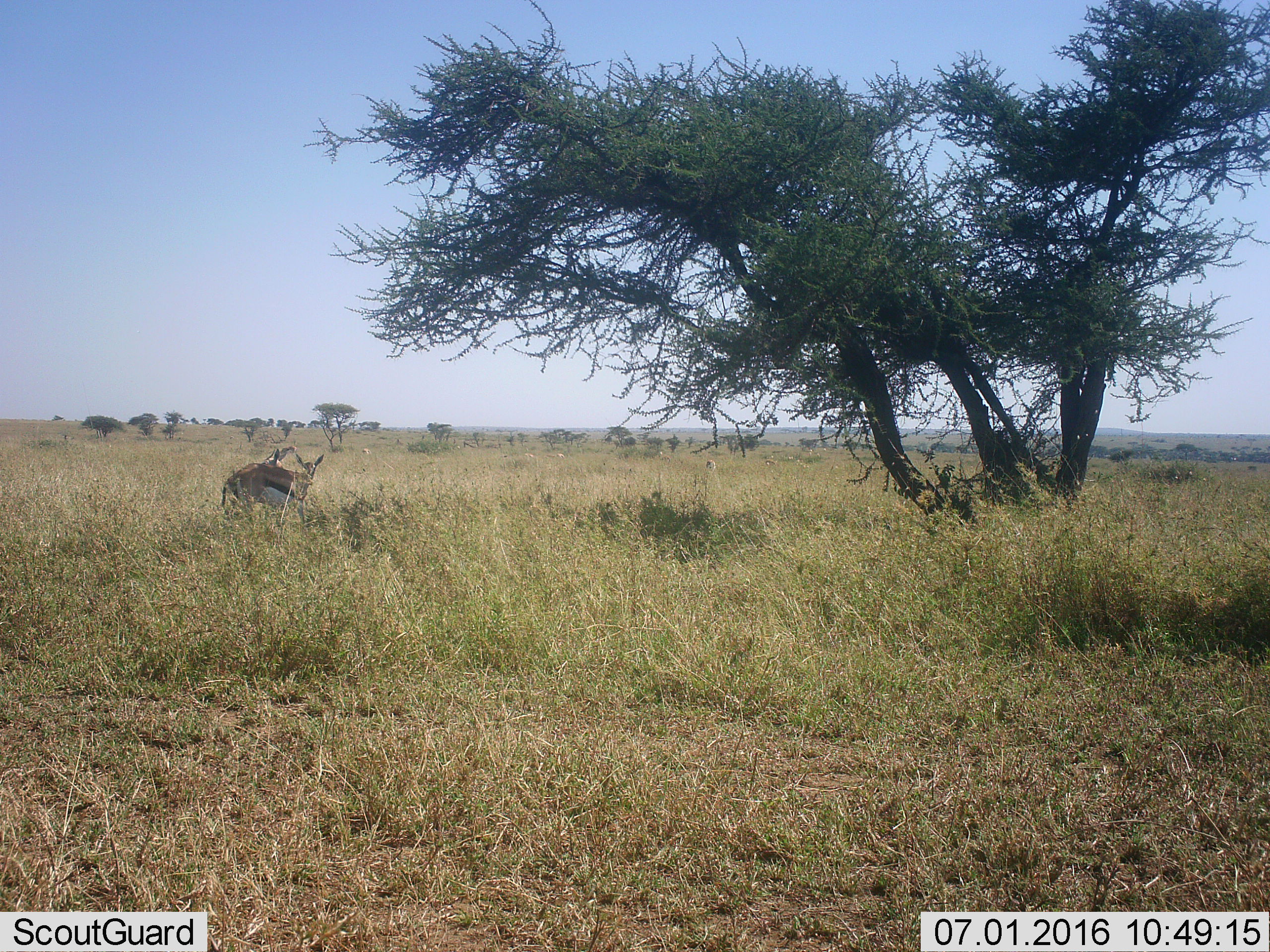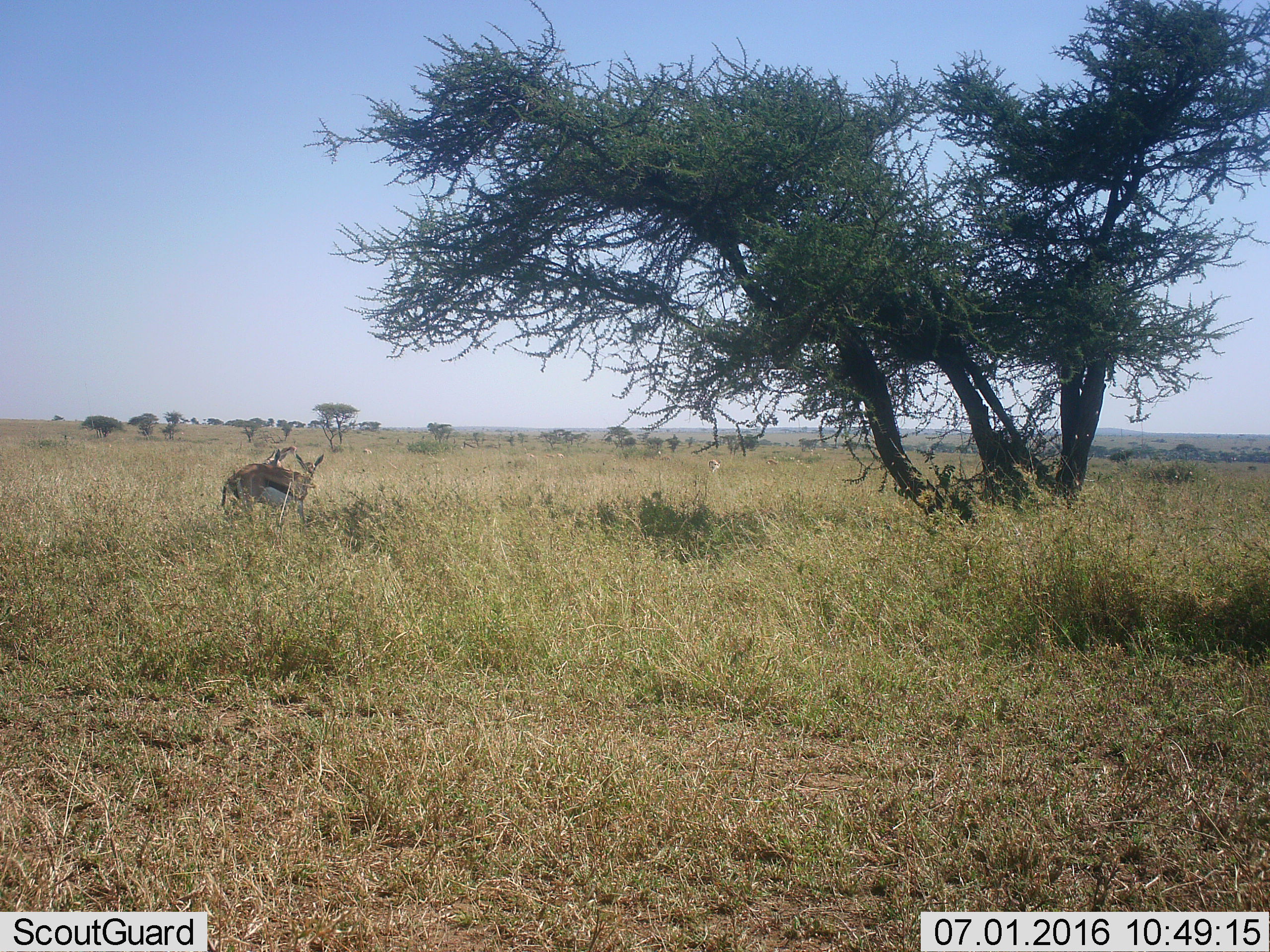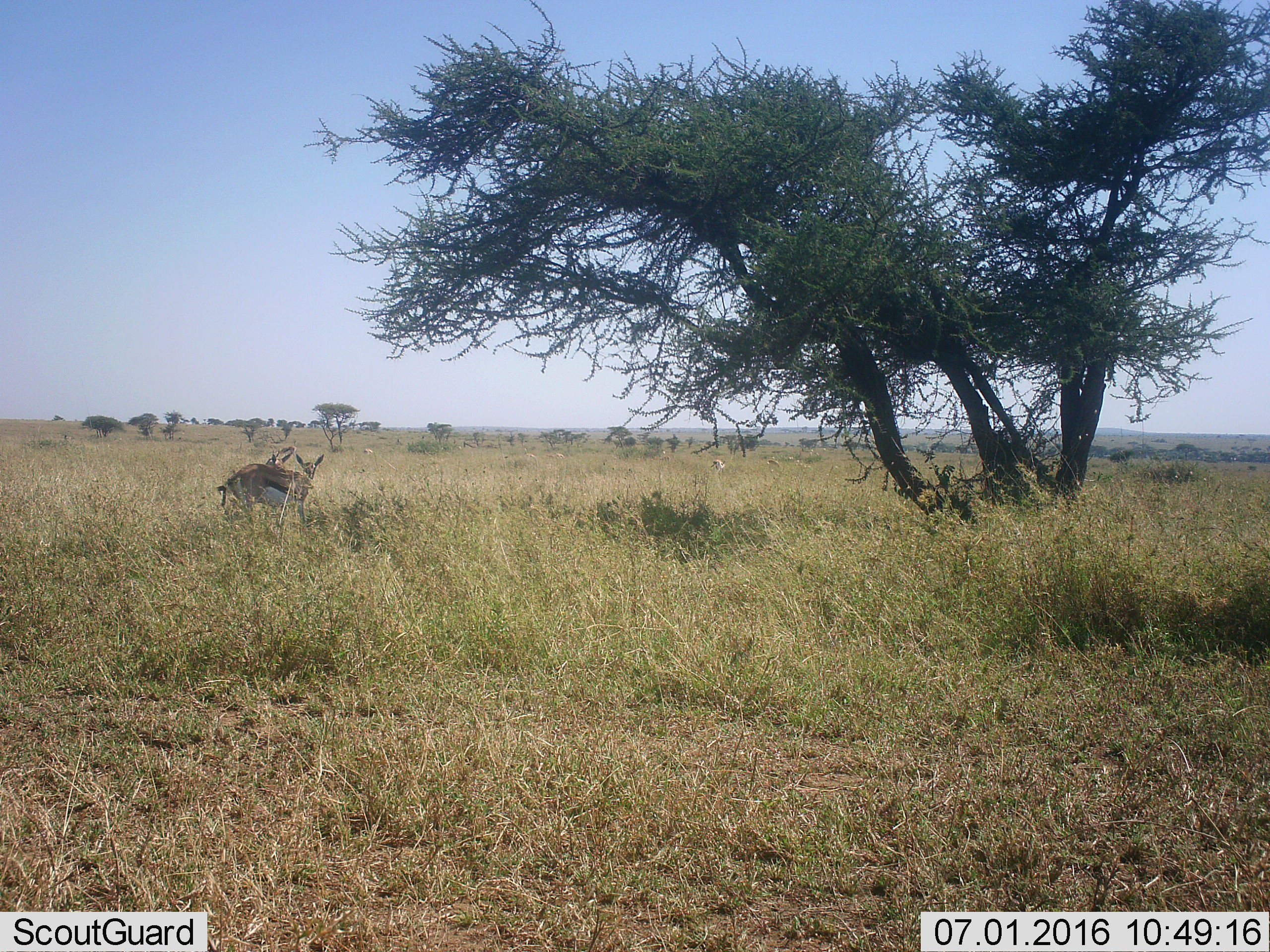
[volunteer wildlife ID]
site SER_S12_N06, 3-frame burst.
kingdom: Animalia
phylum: Chordata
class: Mammalia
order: Artiodactyla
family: Bovidae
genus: Eudorcas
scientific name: Eudorcas thomsonii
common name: thomson's gazelle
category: gazellethomsons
Gazellethomsons (thomson's gazelle) (Eudorcas thomsonii), count 2. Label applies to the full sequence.